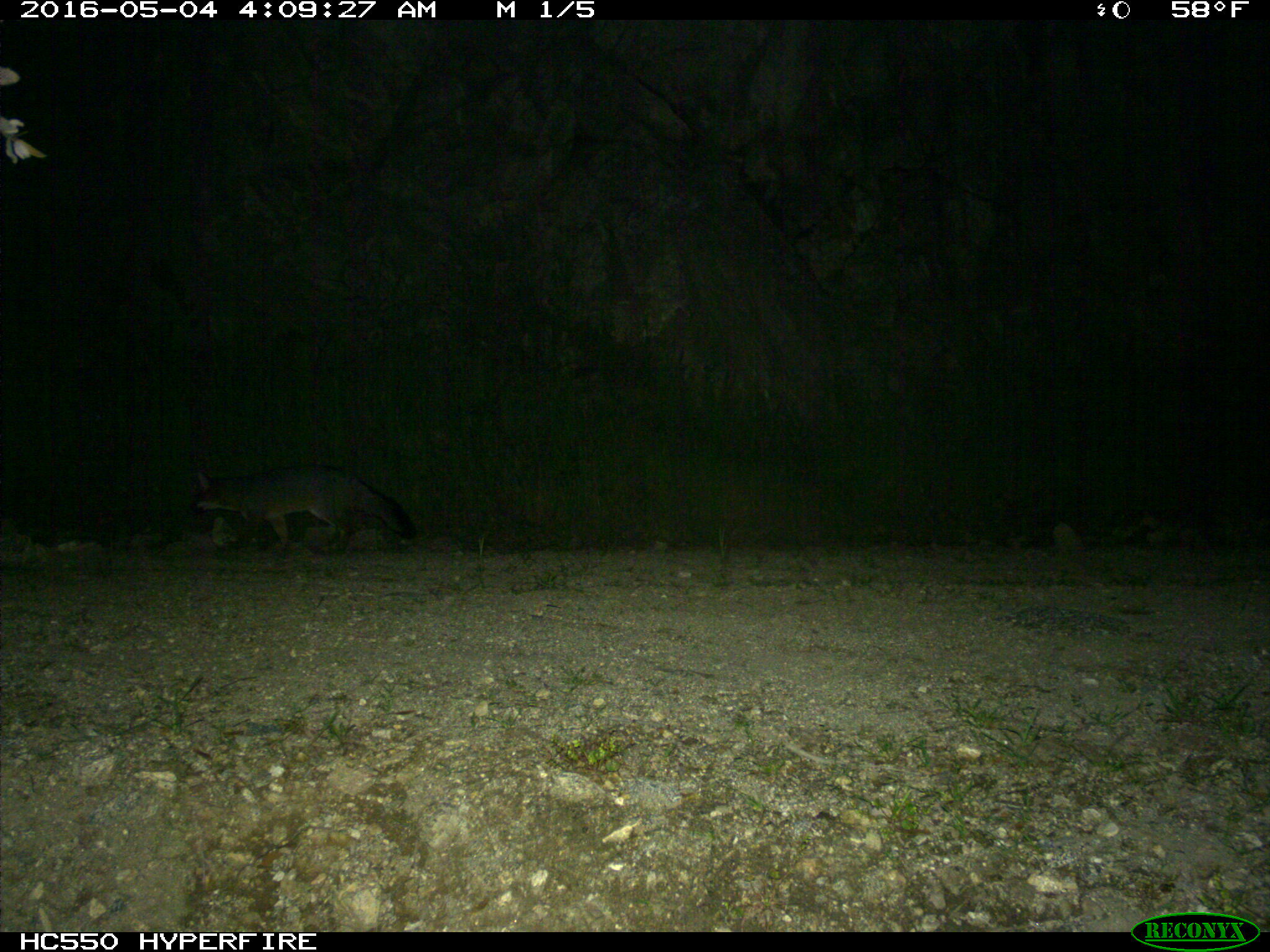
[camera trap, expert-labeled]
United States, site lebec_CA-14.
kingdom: Animalia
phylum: Chordata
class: Mammalia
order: Carnivora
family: Canidae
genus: Urocyon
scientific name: Urocyon cinereoargenteus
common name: gray fox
Urocyon cinereoargenteus (gray fox).